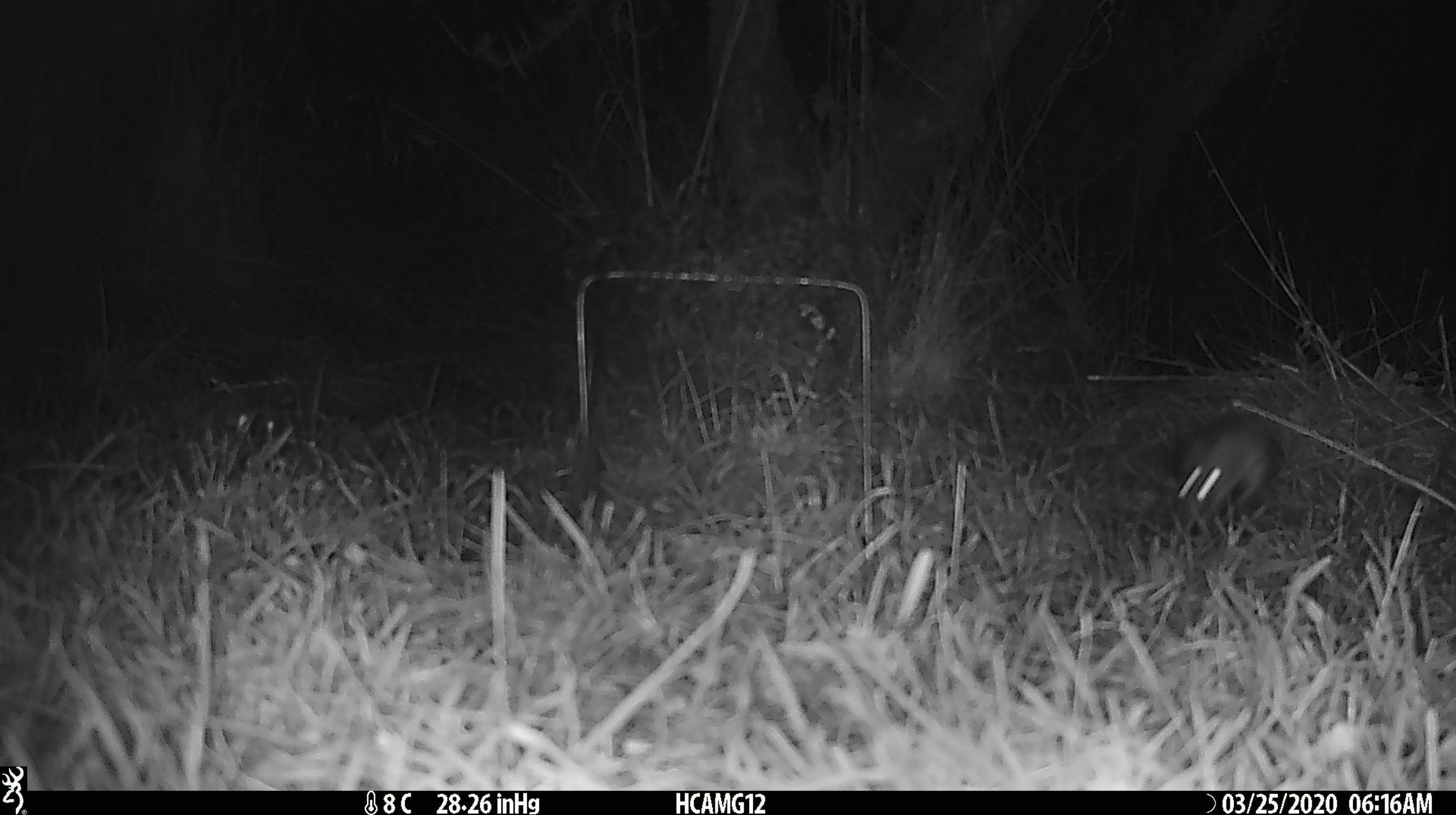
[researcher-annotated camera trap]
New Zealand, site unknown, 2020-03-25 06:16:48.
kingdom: Animalia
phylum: Chordata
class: Mammalia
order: Rodentia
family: Muridae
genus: Mus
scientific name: Mus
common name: mouse